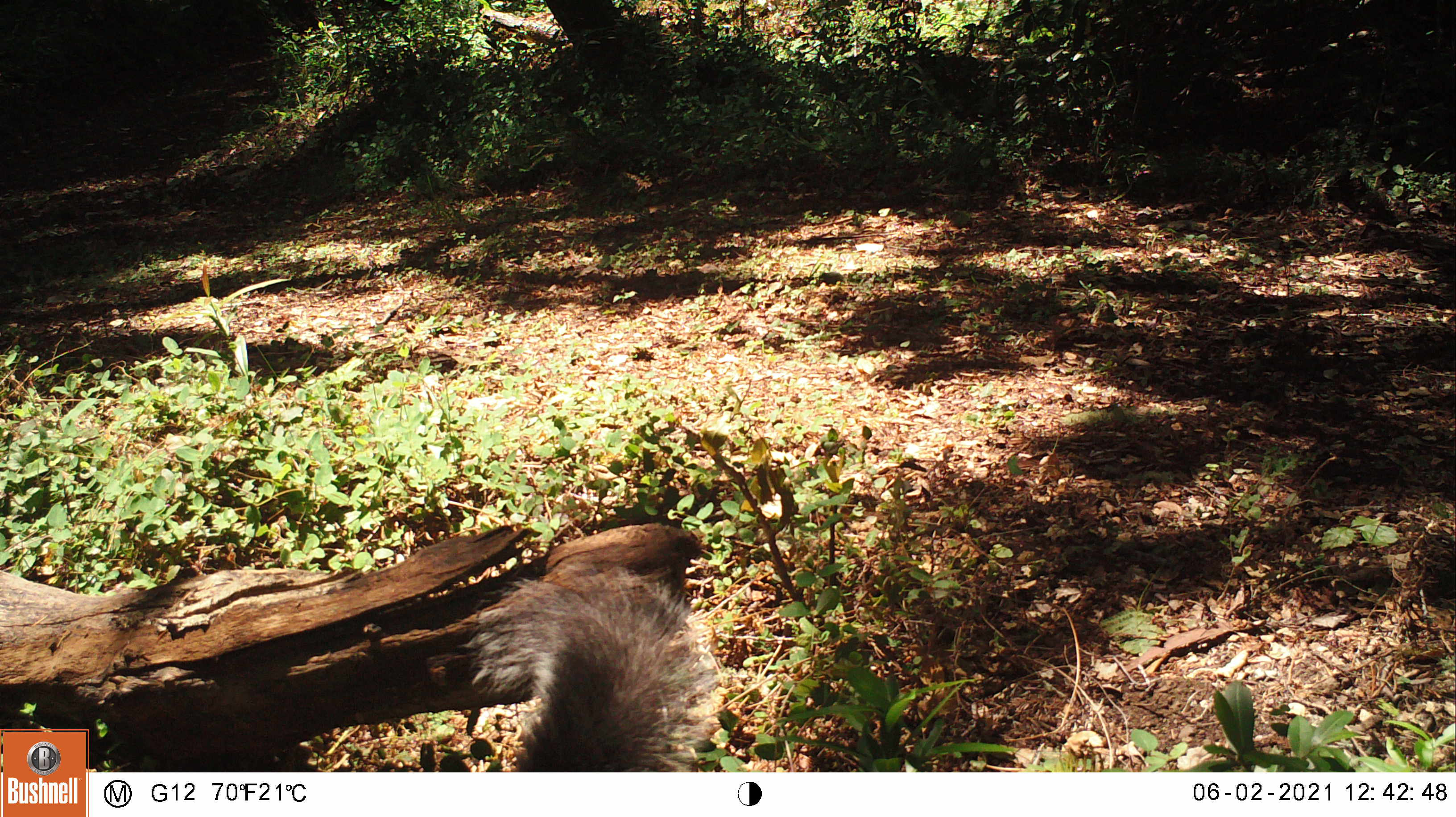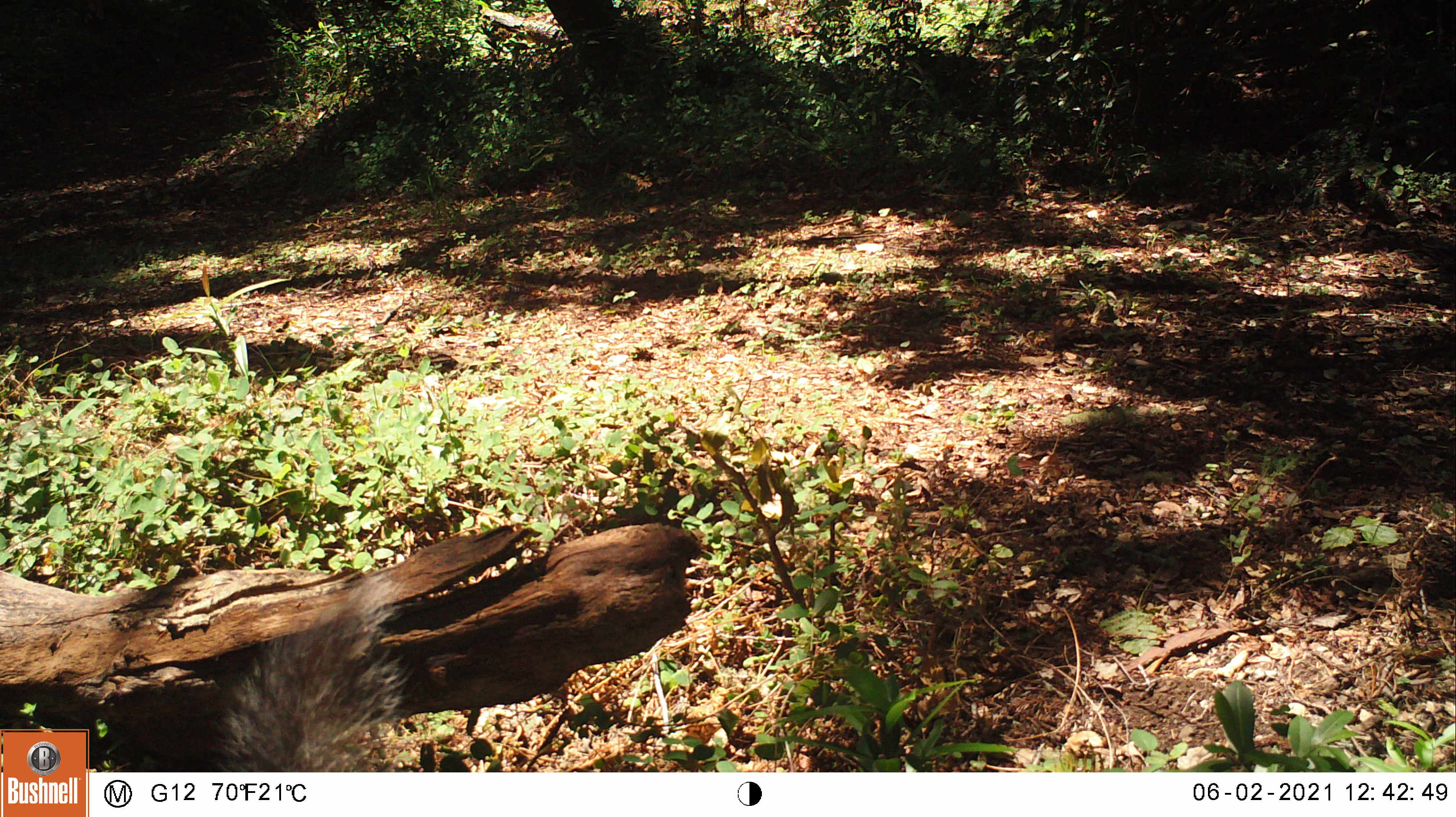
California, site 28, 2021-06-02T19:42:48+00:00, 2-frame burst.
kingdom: Animalia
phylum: Chordata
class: Mammalia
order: Rodentia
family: Sciuridae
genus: Sciurus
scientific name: Sciurus griseus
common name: western gray squirrel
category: western grey squirrel